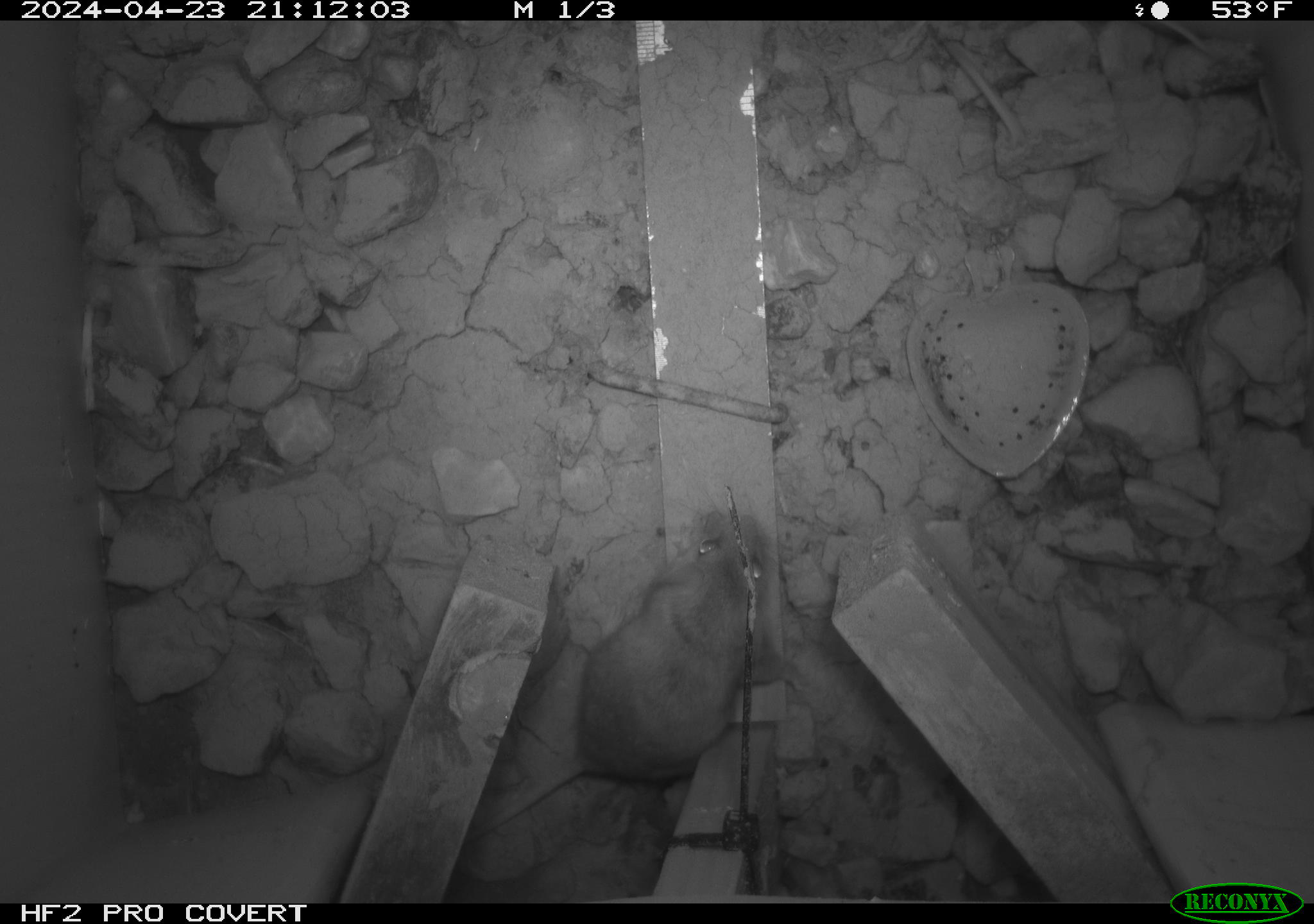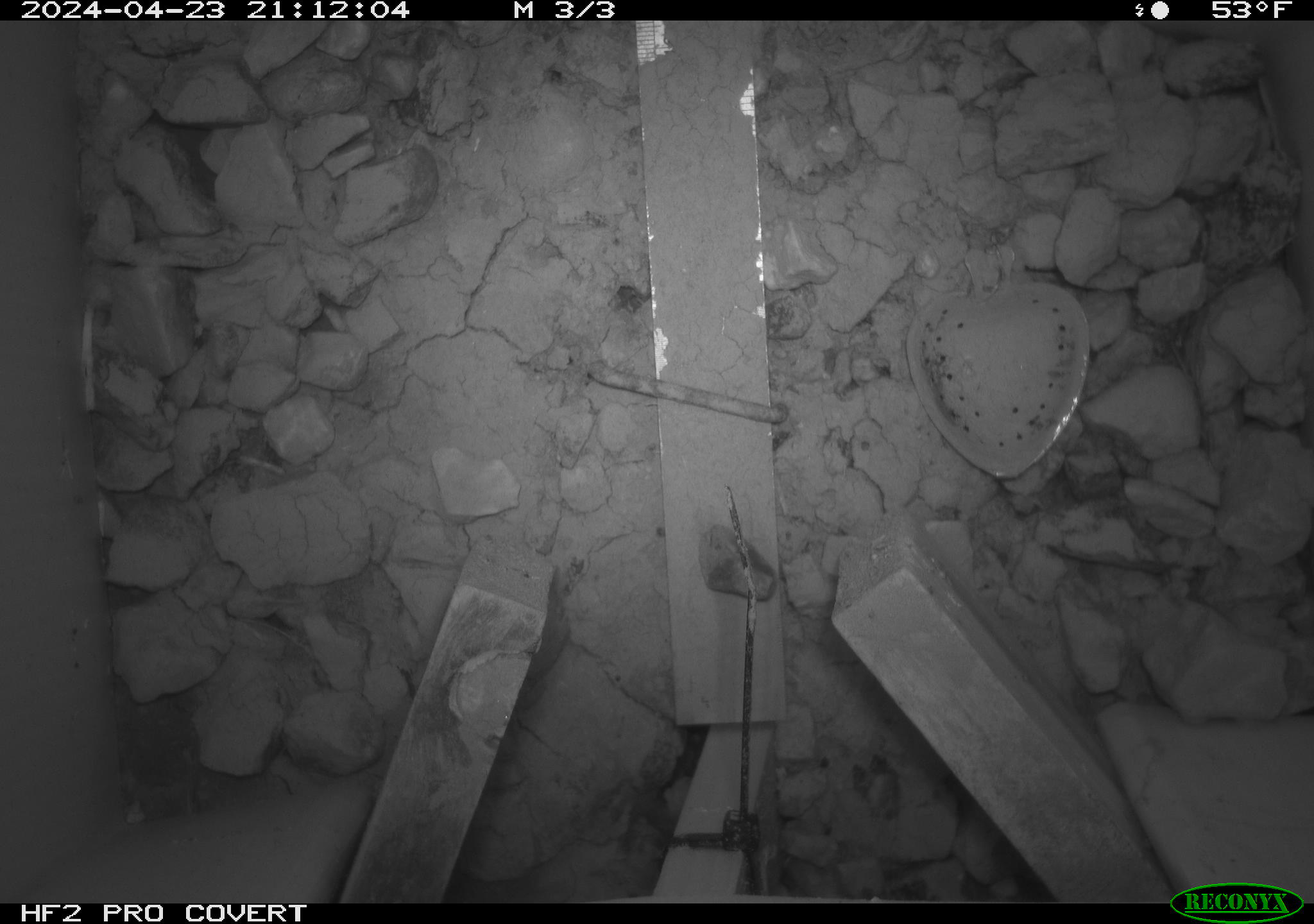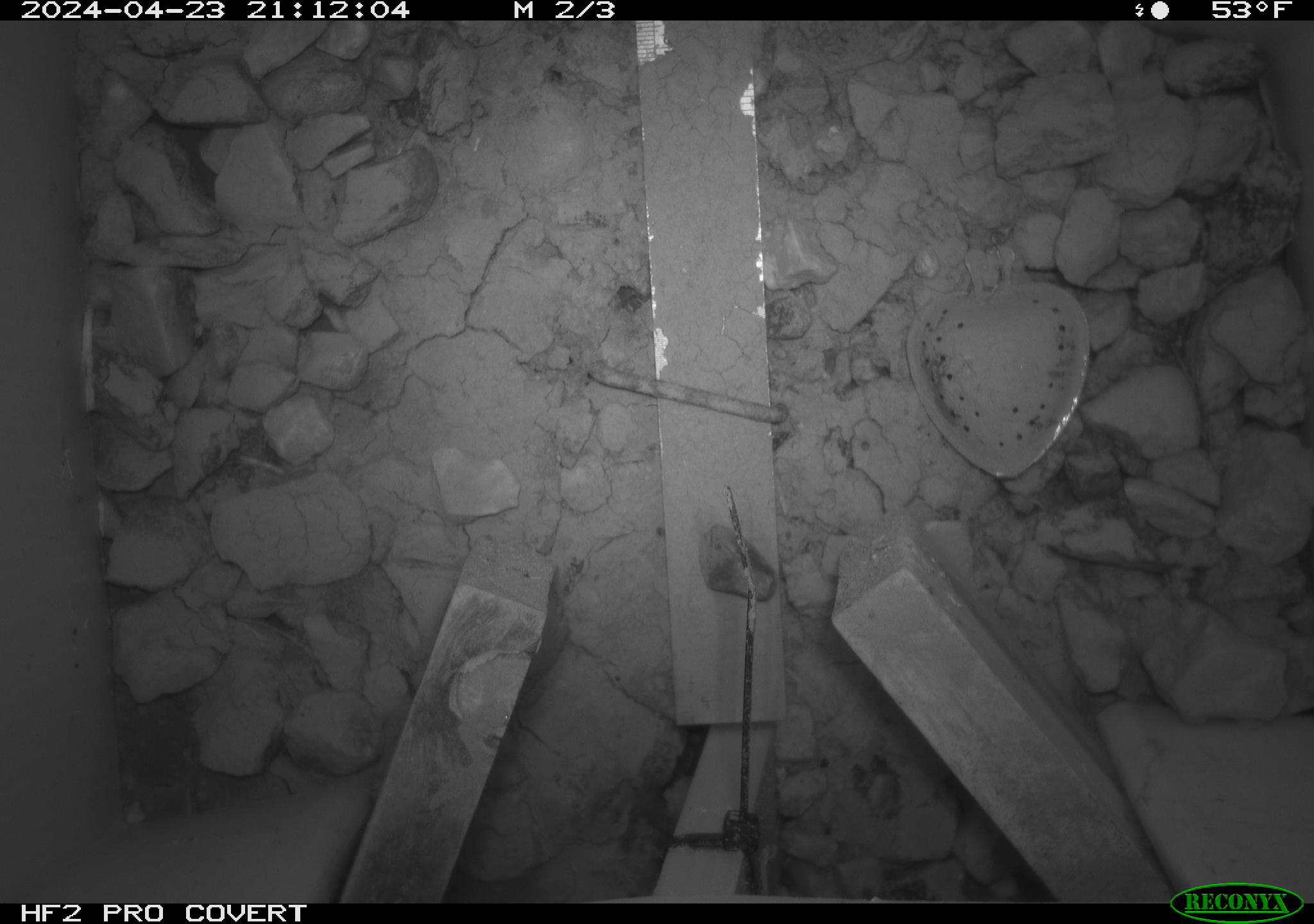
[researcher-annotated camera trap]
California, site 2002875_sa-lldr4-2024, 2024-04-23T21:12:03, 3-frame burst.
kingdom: Animalia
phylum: Chordata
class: Mammalia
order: Rodentia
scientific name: Rodentia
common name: mouse species